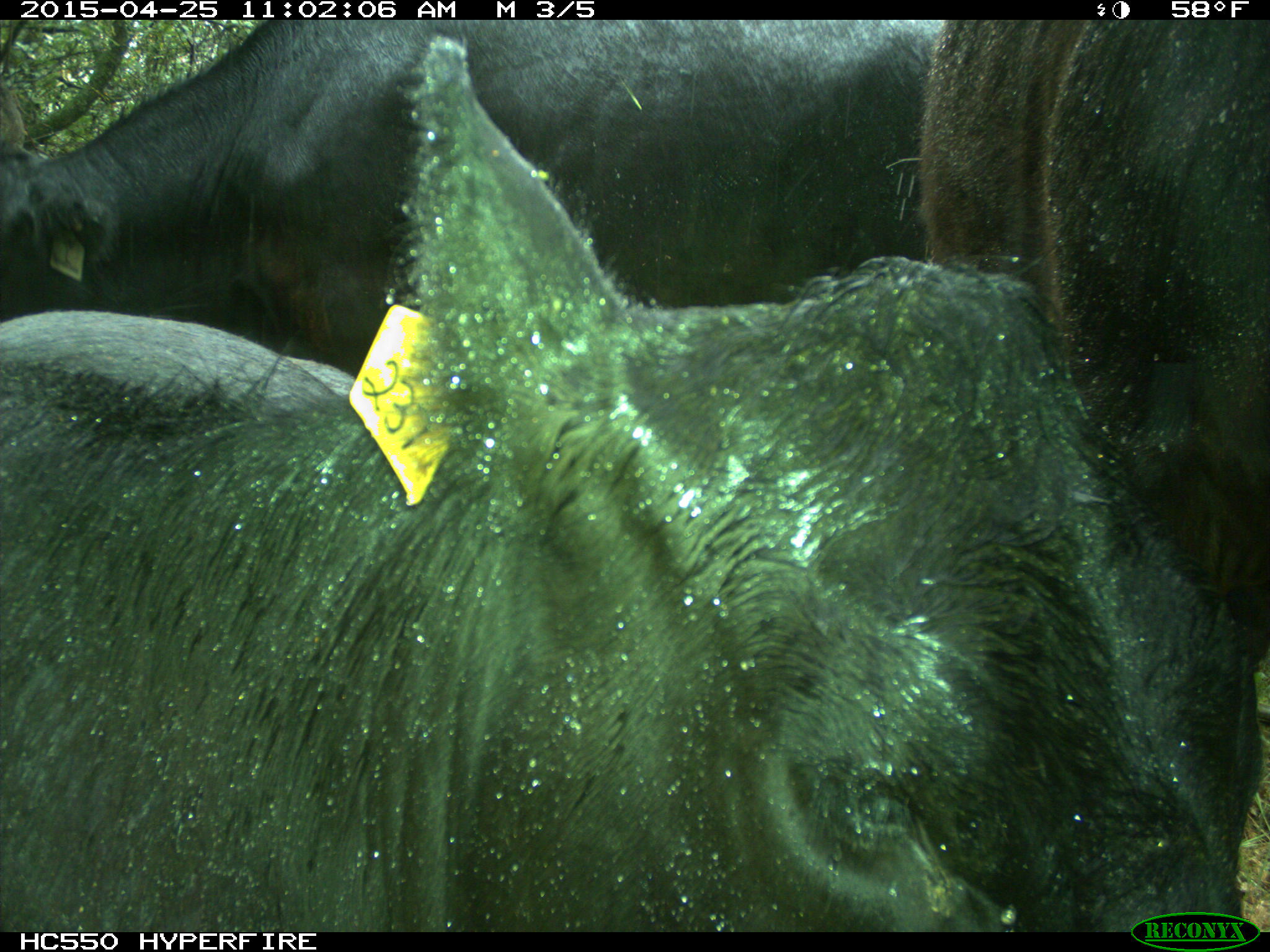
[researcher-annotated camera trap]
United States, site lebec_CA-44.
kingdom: Animalia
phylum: Chordata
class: Mammalia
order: Artiodactyla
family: Suidae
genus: Sus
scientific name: Sus scrofa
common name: wild boar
Sus scrofa (wild boar).